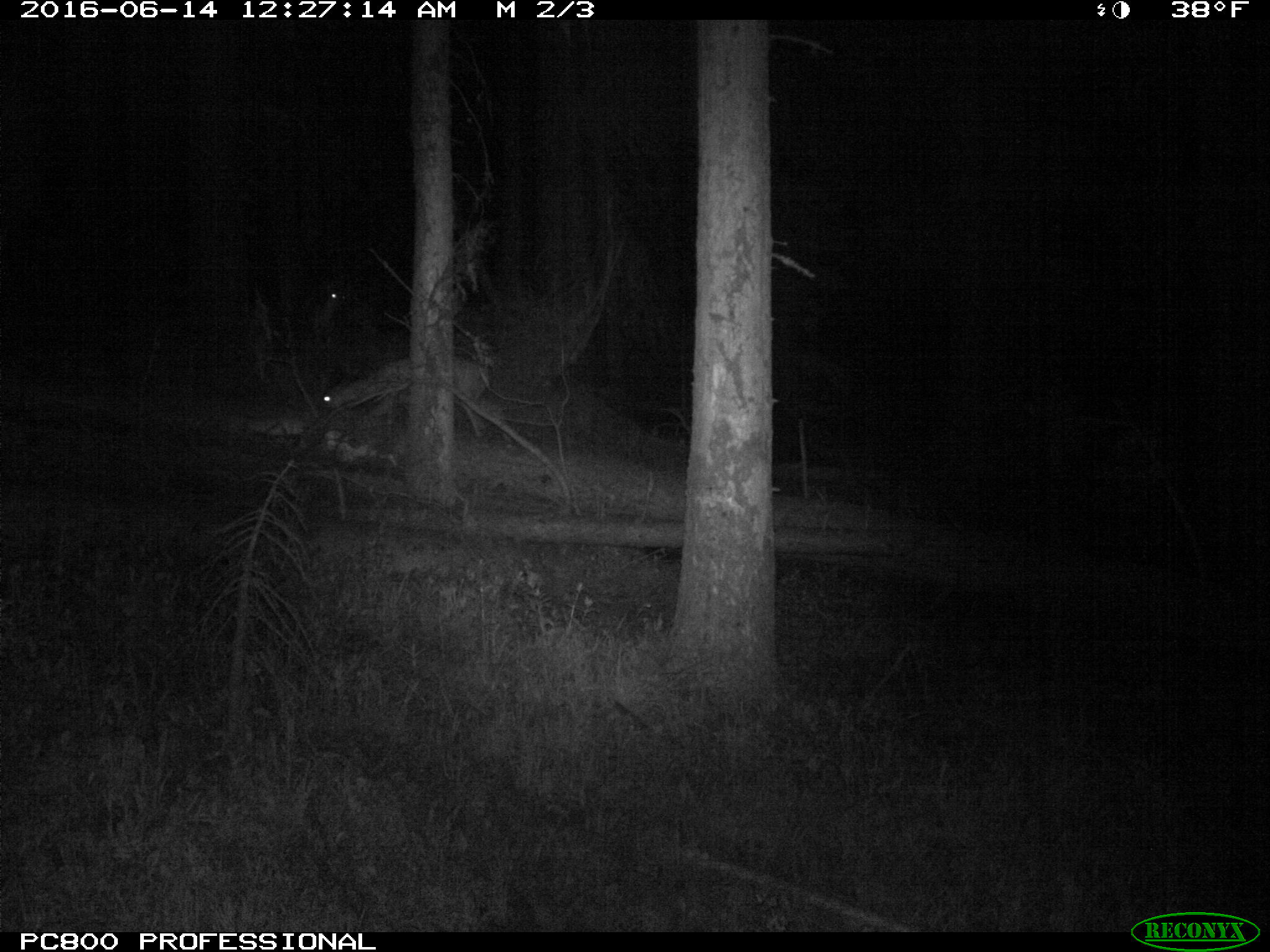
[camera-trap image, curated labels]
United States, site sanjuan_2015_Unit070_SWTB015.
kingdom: Animalia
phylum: Chordata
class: Mammalia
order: Artiodactyla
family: Cervidae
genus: Odocoileus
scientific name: Odocoileus hemionus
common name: mule deer